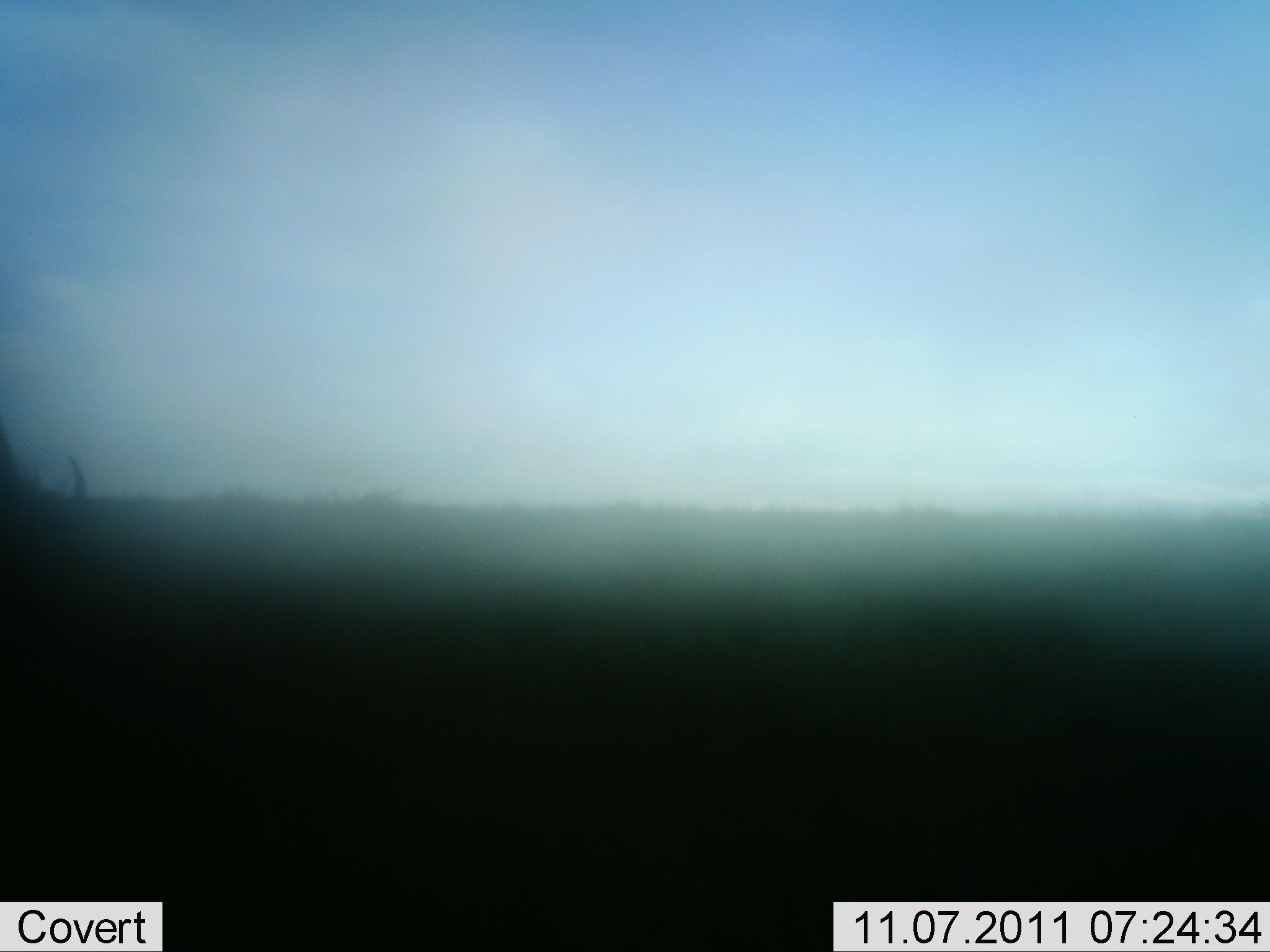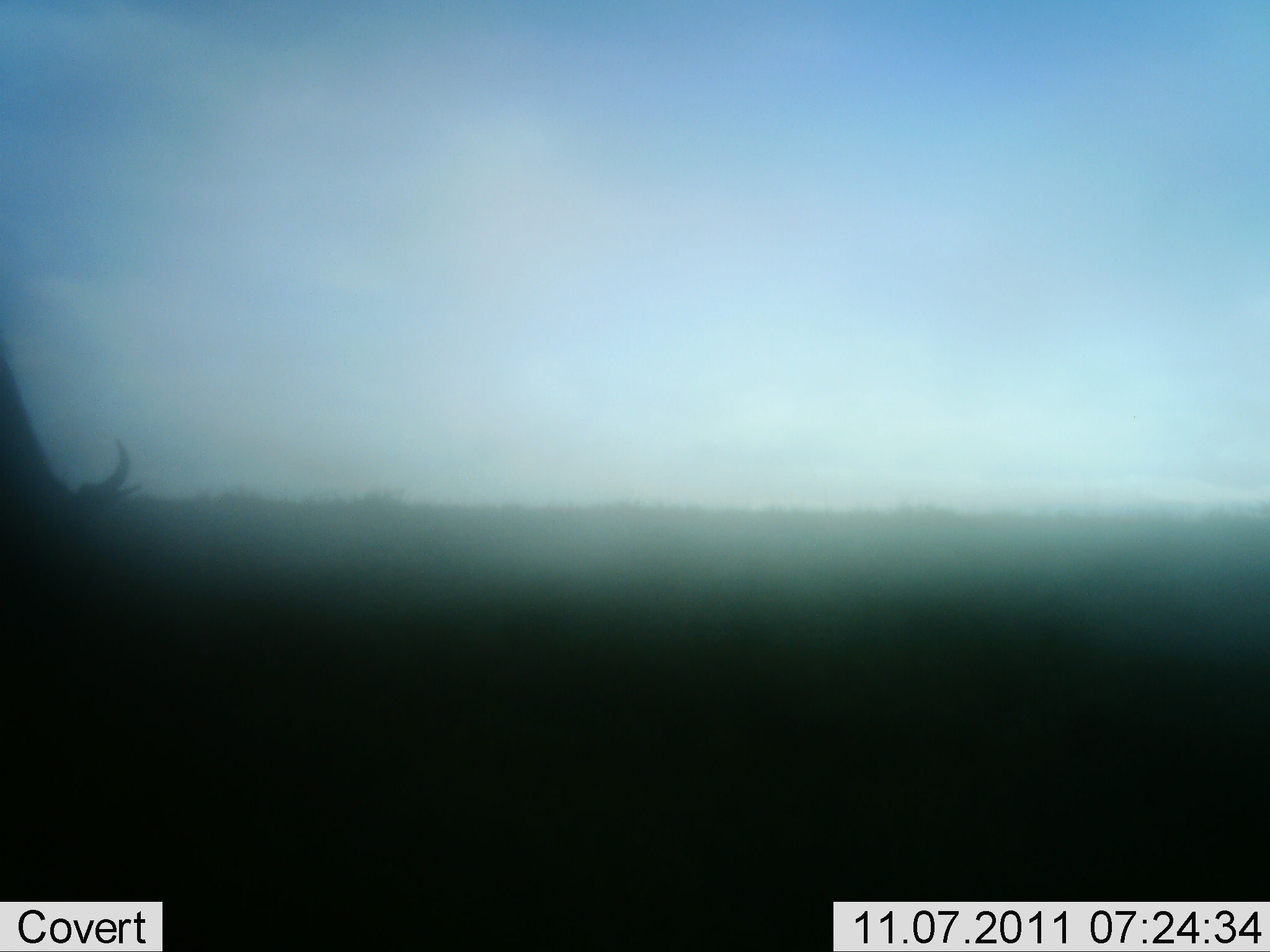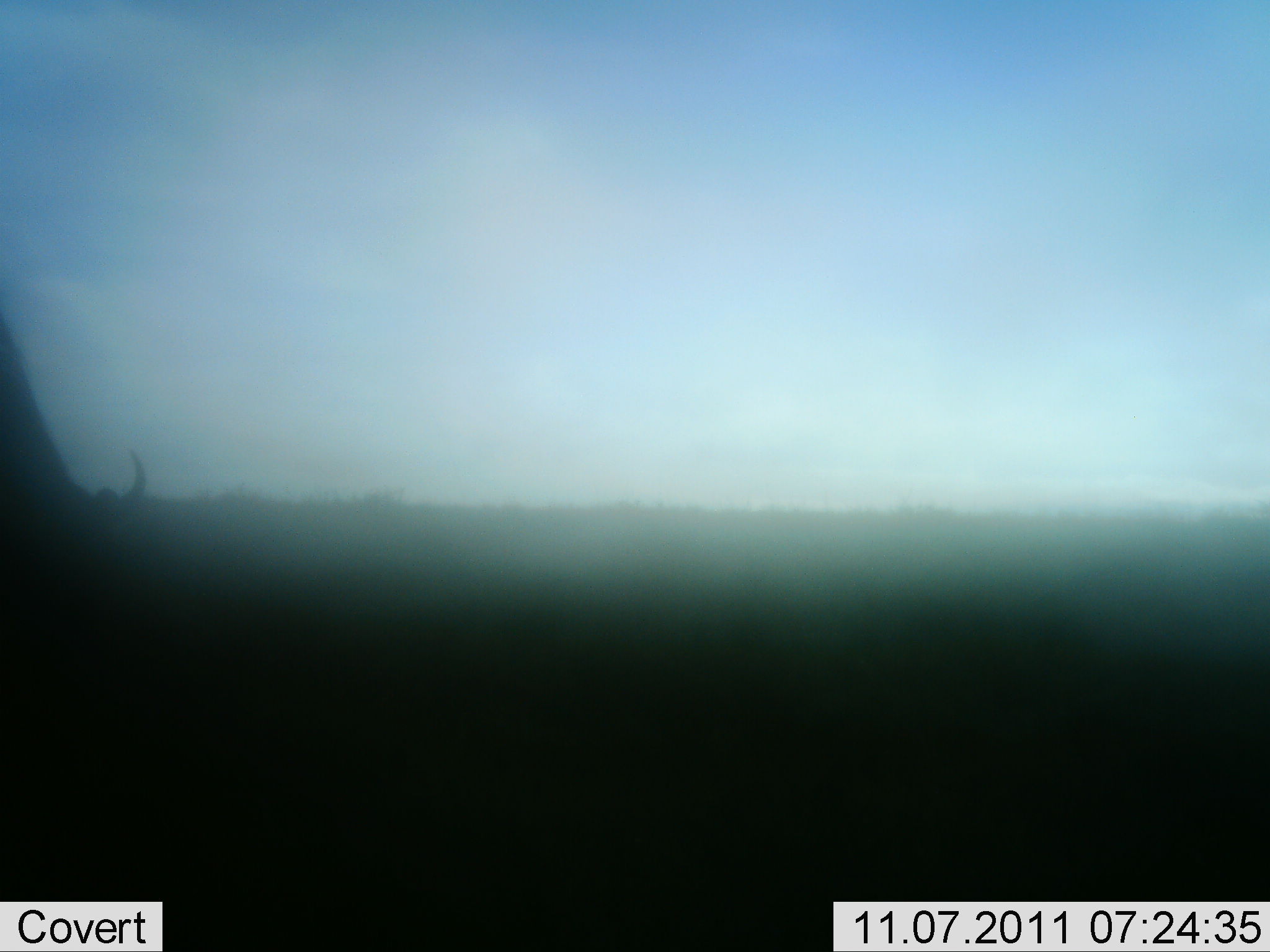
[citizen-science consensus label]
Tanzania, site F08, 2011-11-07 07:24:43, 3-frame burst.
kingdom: Animalia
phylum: Chordata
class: Mammalia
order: Artiodactyla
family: Bovidae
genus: Connochaetes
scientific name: Connochaetes taurinus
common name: blue wildebeest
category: wildebeest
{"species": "wildebeest (blue wildebeest) (Connochaetes taurinus)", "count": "1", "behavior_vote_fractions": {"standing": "45%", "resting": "0%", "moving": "55%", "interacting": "0%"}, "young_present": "0%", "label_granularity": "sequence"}